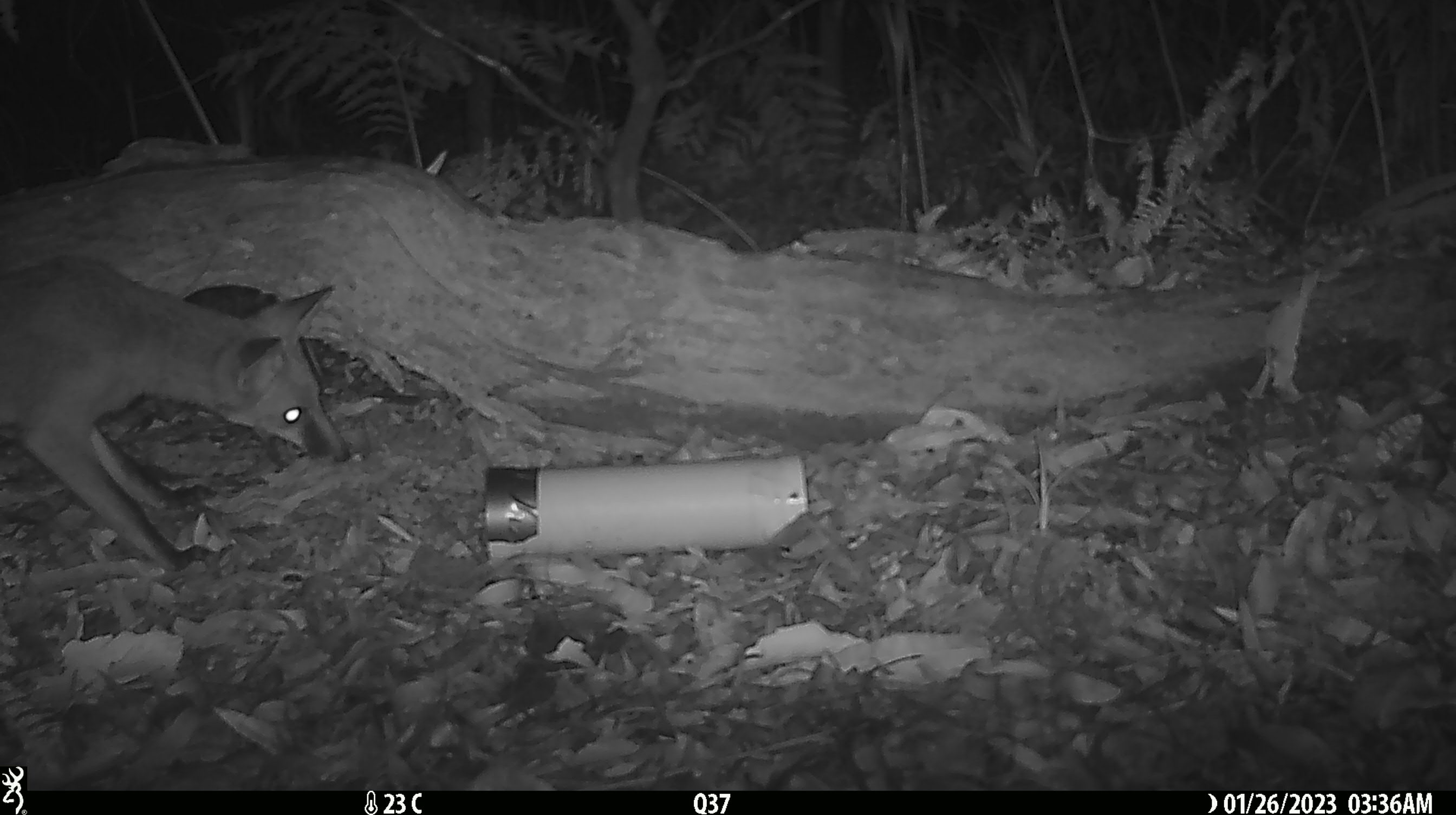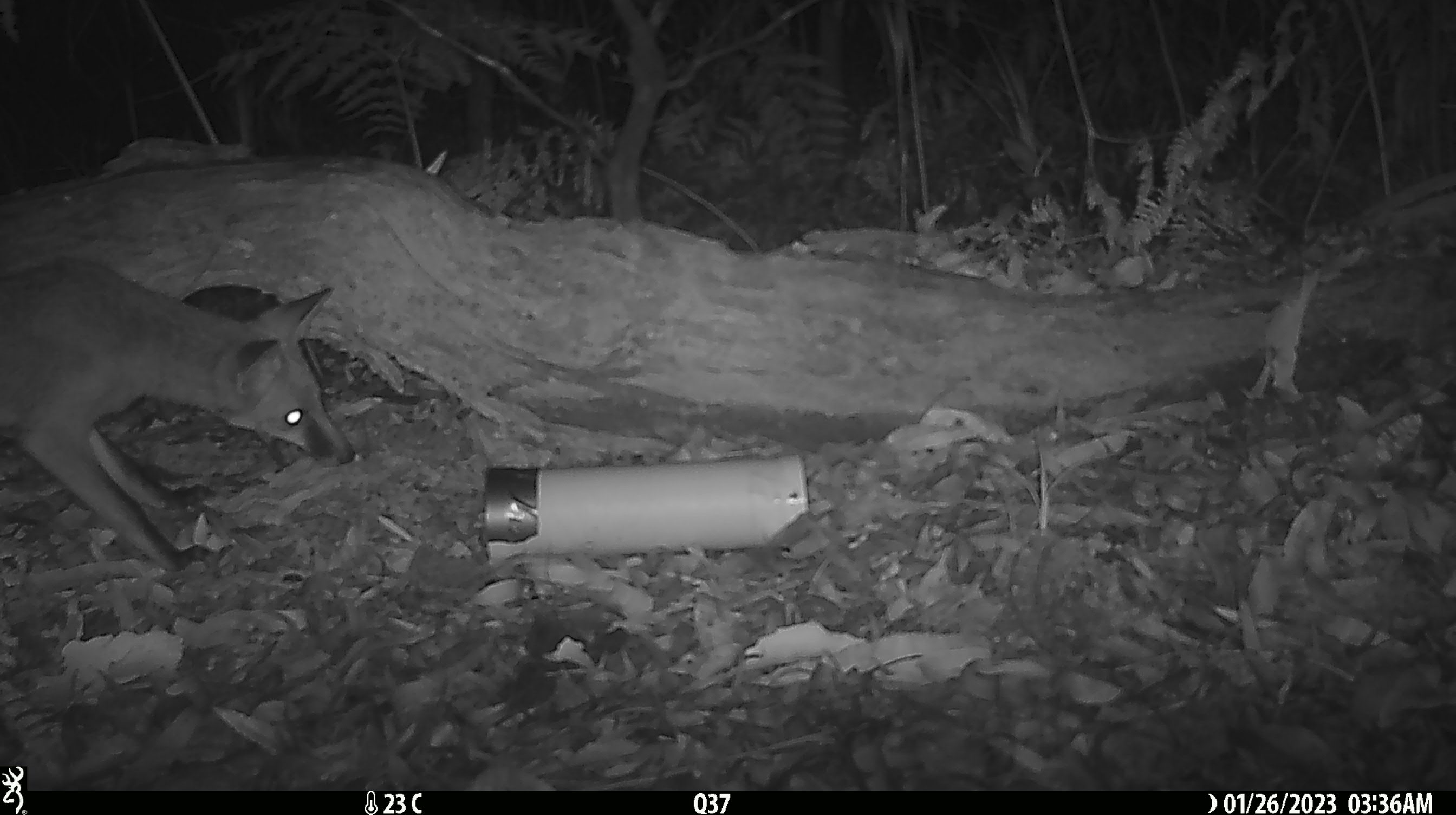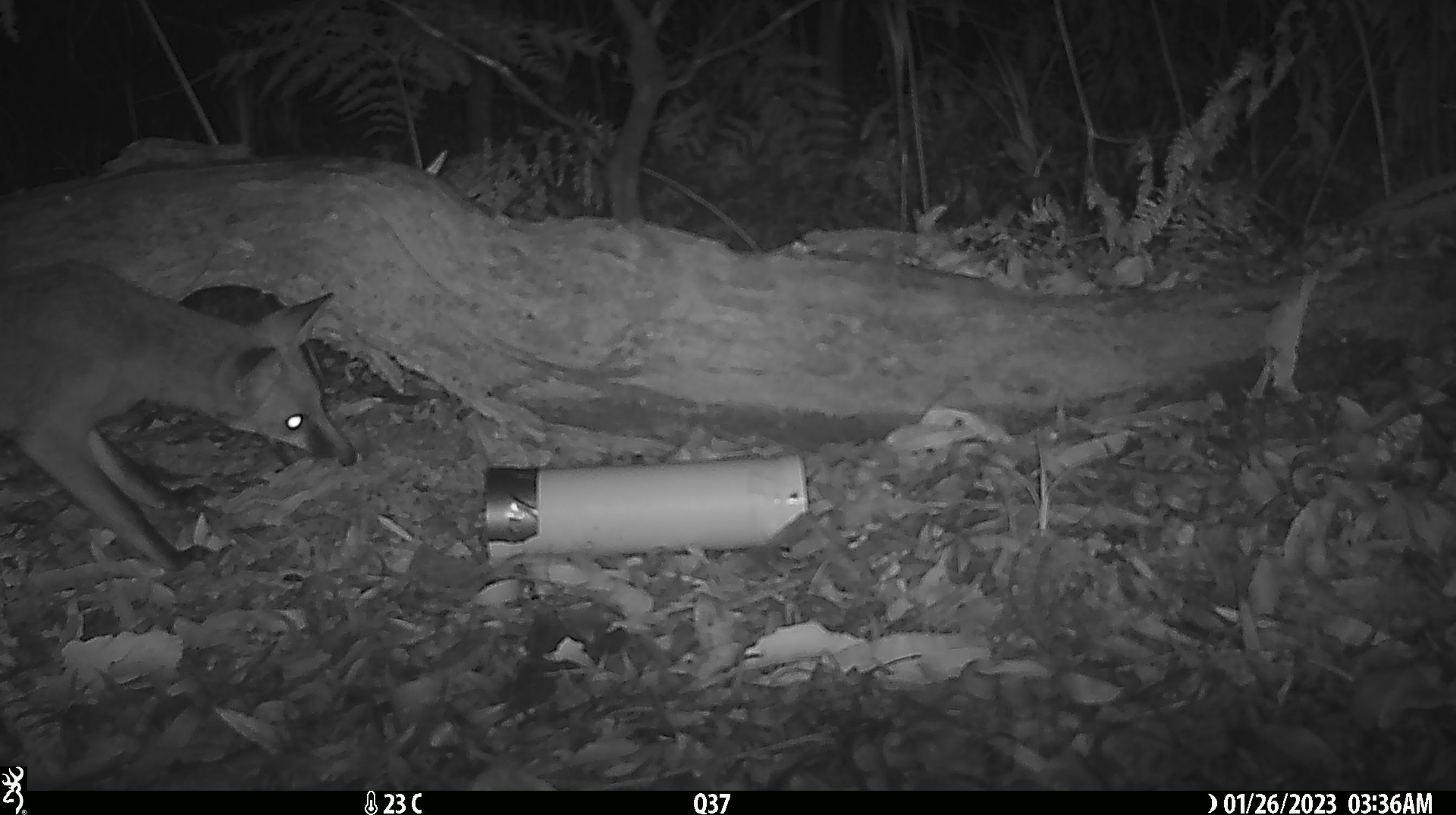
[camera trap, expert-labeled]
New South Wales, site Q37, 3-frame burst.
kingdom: Animalia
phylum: Chordata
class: Mammalia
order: Carnivora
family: Canidae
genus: Vulpes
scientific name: Vulpes vulpes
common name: red fox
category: fox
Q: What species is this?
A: Fox (red fox) (Vulpes vulpes).